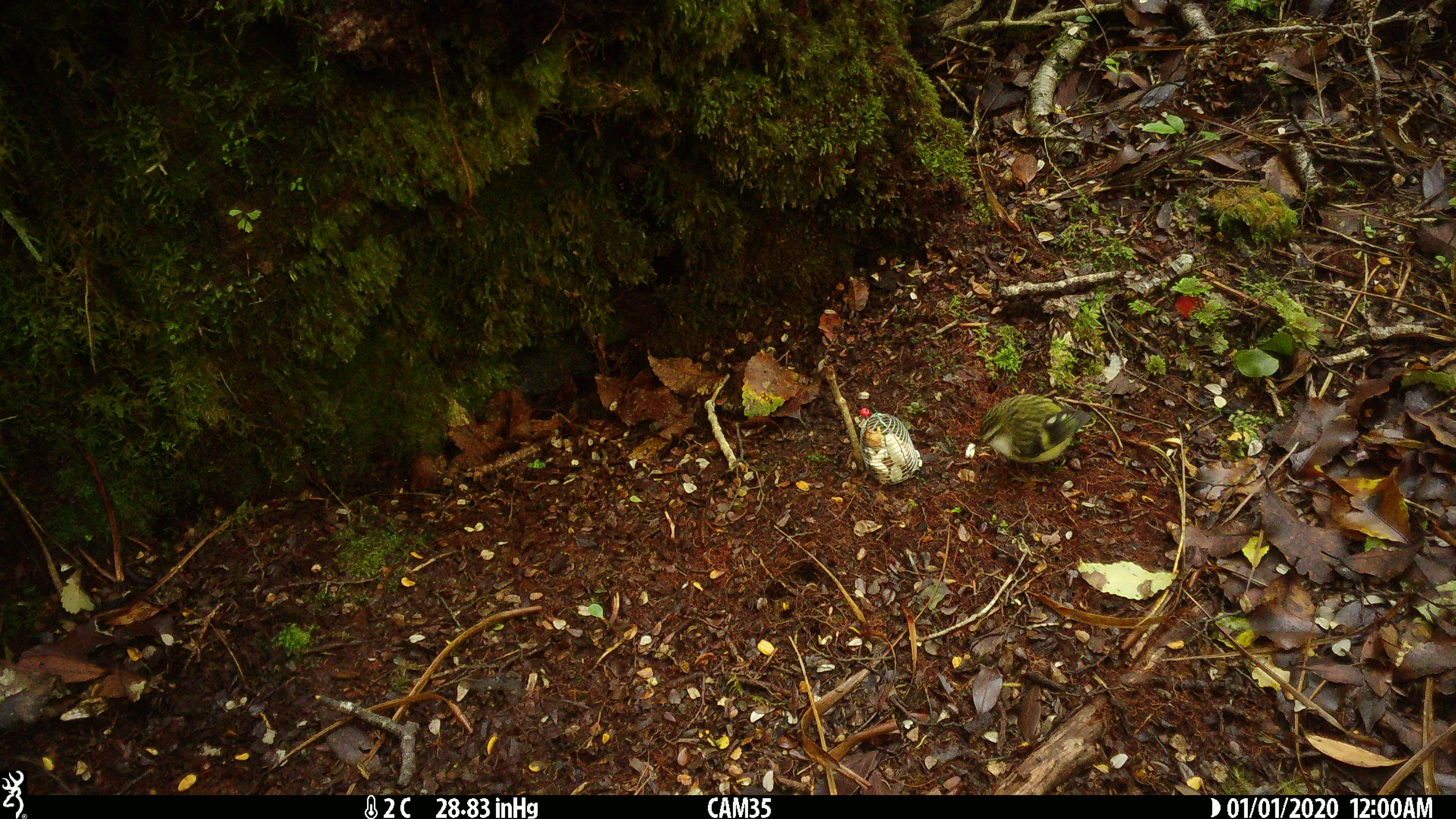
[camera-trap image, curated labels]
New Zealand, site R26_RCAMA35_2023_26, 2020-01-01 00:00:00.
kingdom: Animalia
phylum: Chordata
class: Aves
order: Passeriformes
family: Acanthisittidae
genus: Acanthisitta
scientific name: Acanthisitta chloris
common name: rifleman